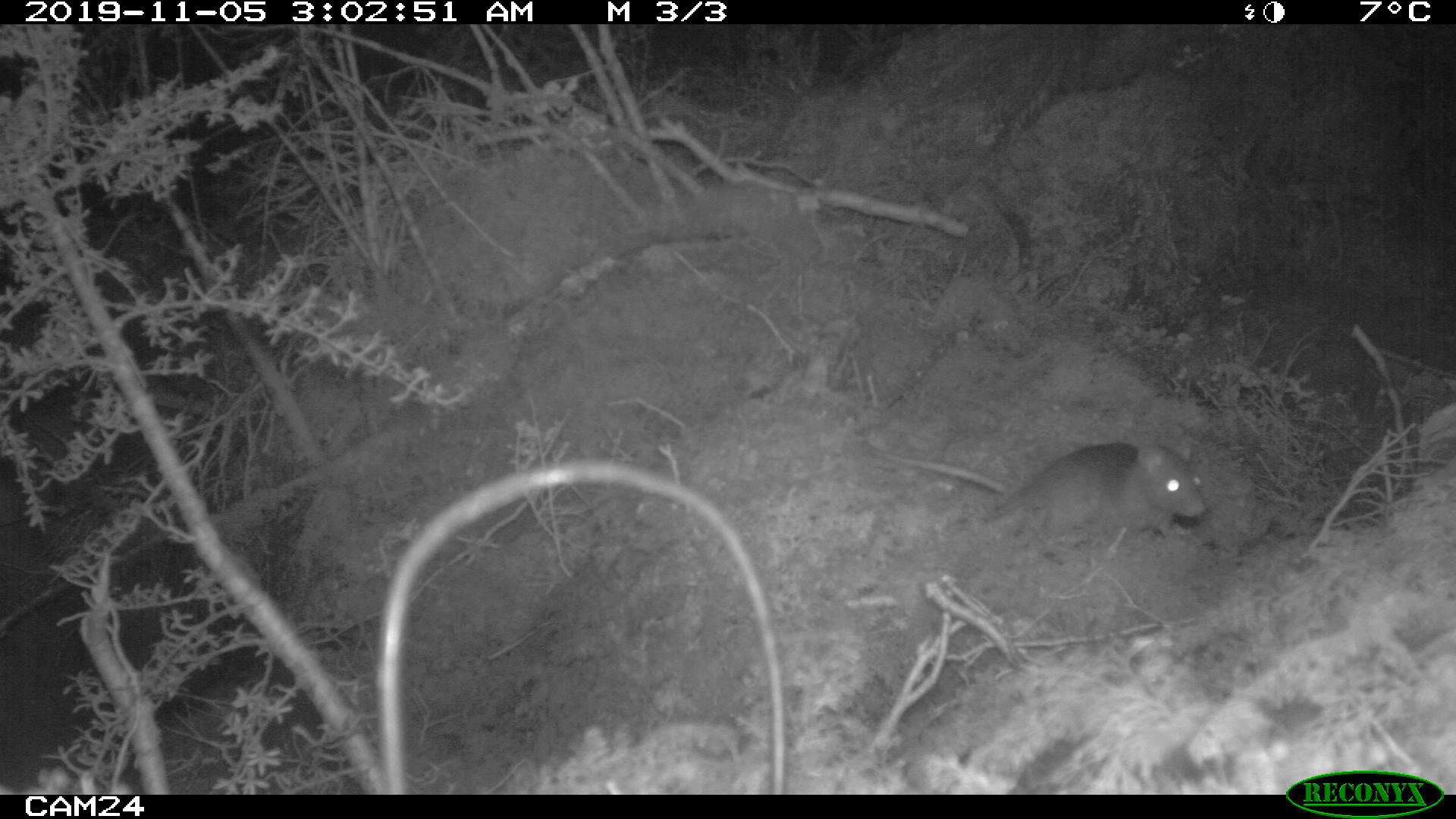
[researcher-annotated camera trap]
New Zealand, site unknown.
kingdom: Animalia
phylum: Chordata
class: Mammalia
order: Rodentia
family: Muridae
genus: Rattus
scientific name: Rattus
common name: rat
Rat (Rattus).